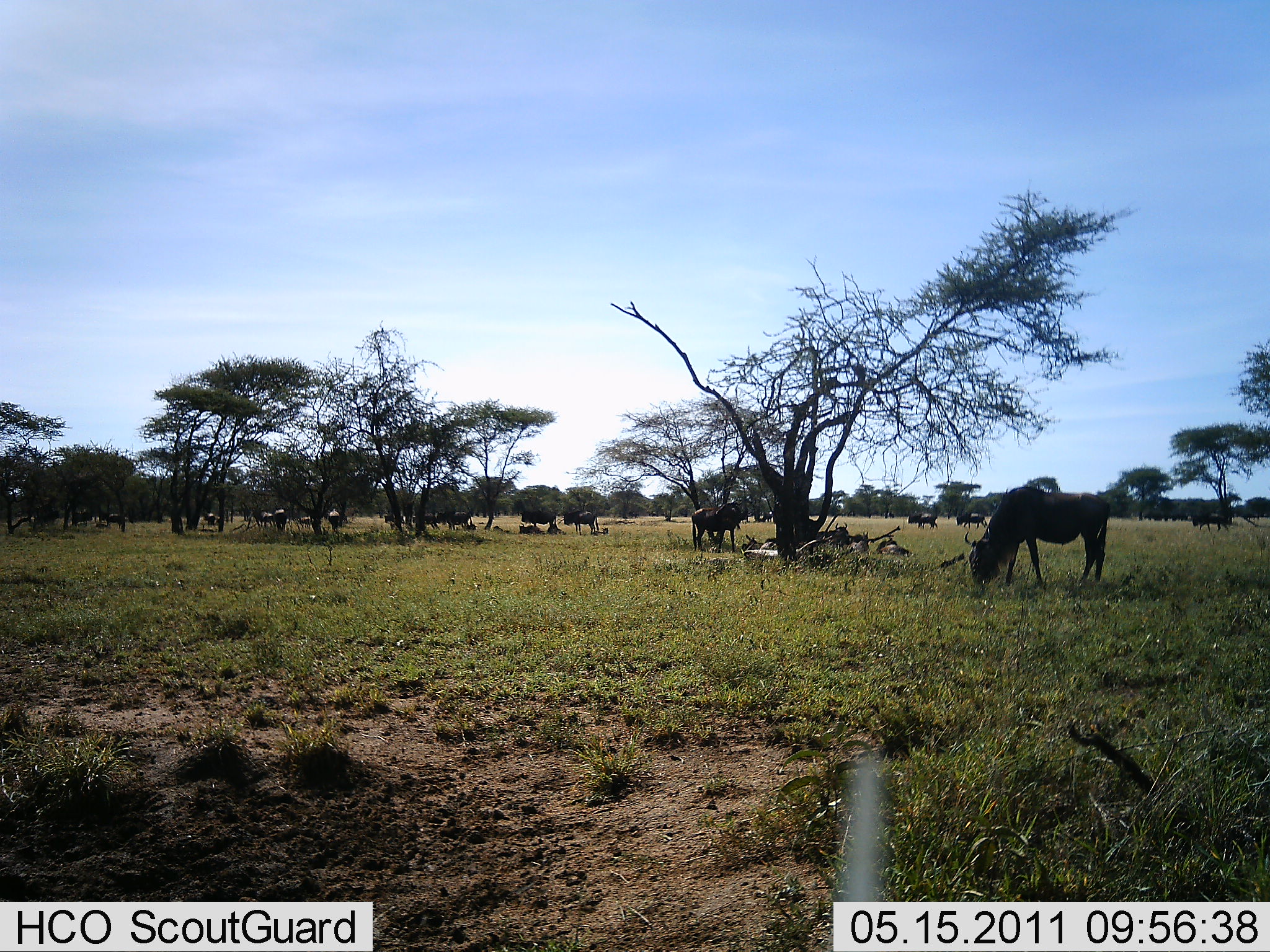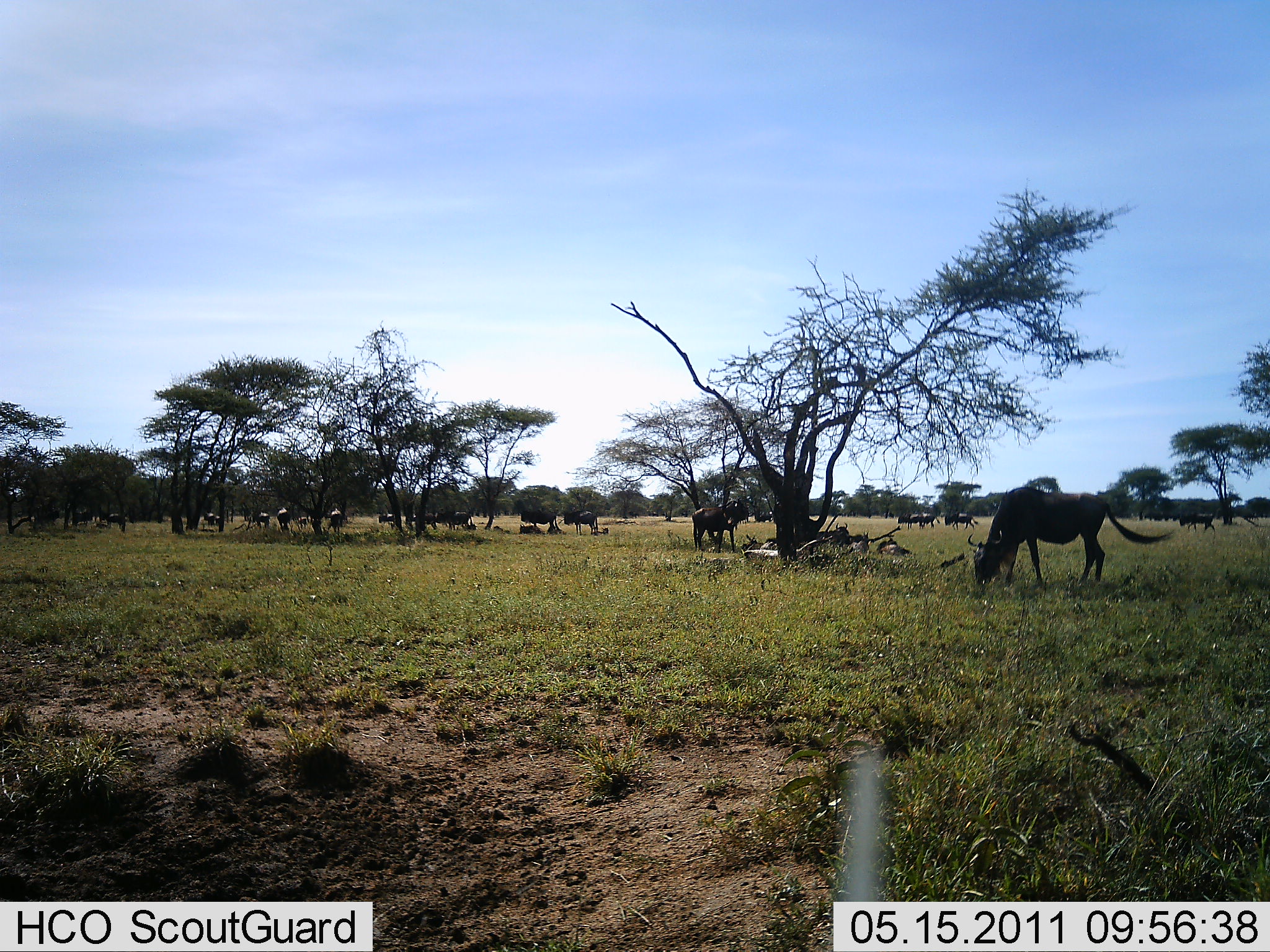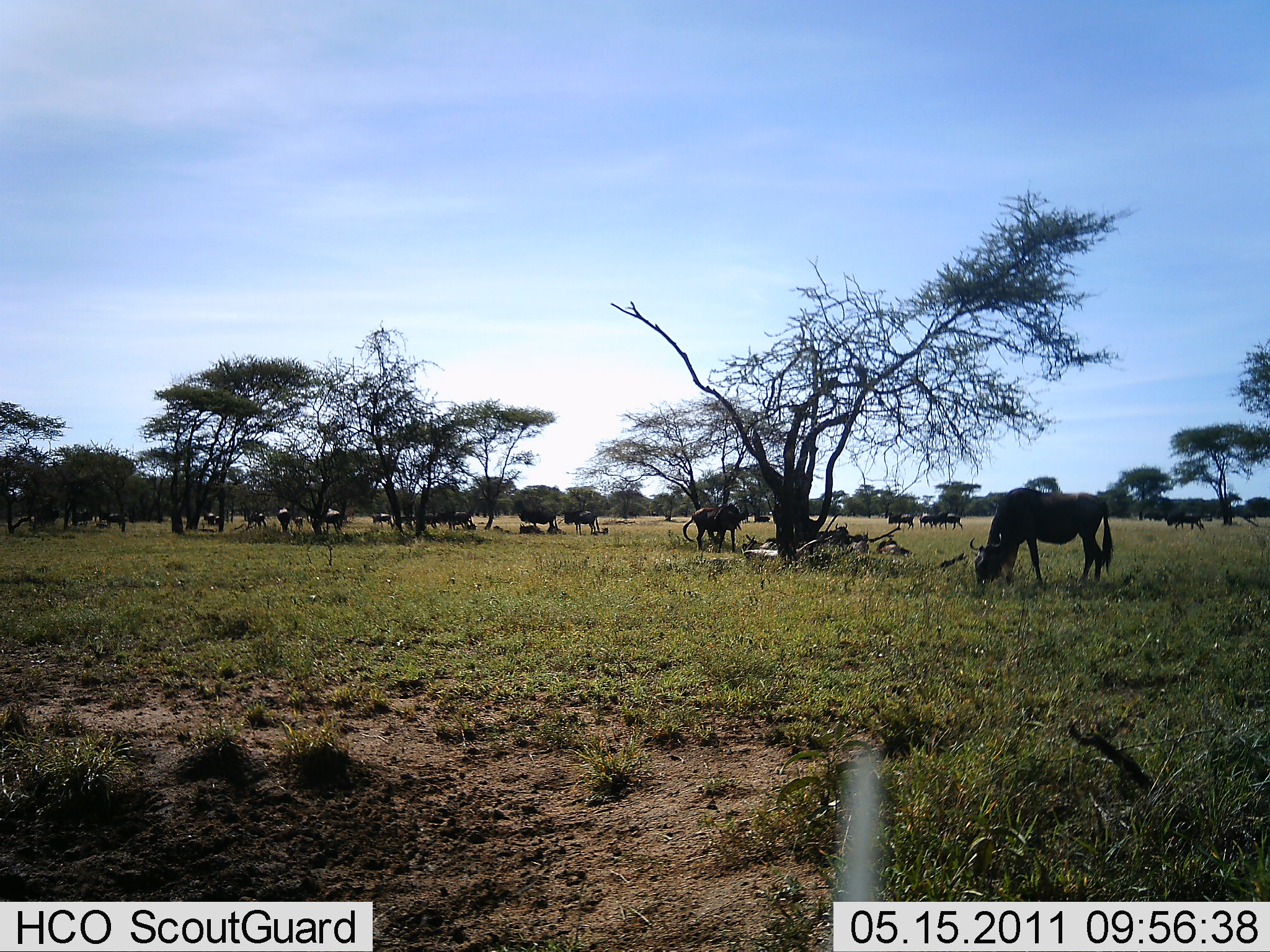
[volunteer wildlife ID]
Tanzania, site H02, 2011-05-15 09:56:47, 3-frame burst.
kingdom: Animalia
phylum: Chordata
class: Mammalia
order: Artiodactyla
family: Bovidae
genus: Connochaetes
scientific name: Connochaetes taurinus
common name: blue wildebeest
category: wildebeest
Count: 11-50.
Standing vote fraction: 58%.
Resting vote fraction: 8%.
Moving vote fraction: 50%.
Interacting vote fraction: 8%.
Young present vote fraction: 0%.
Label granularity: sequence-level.